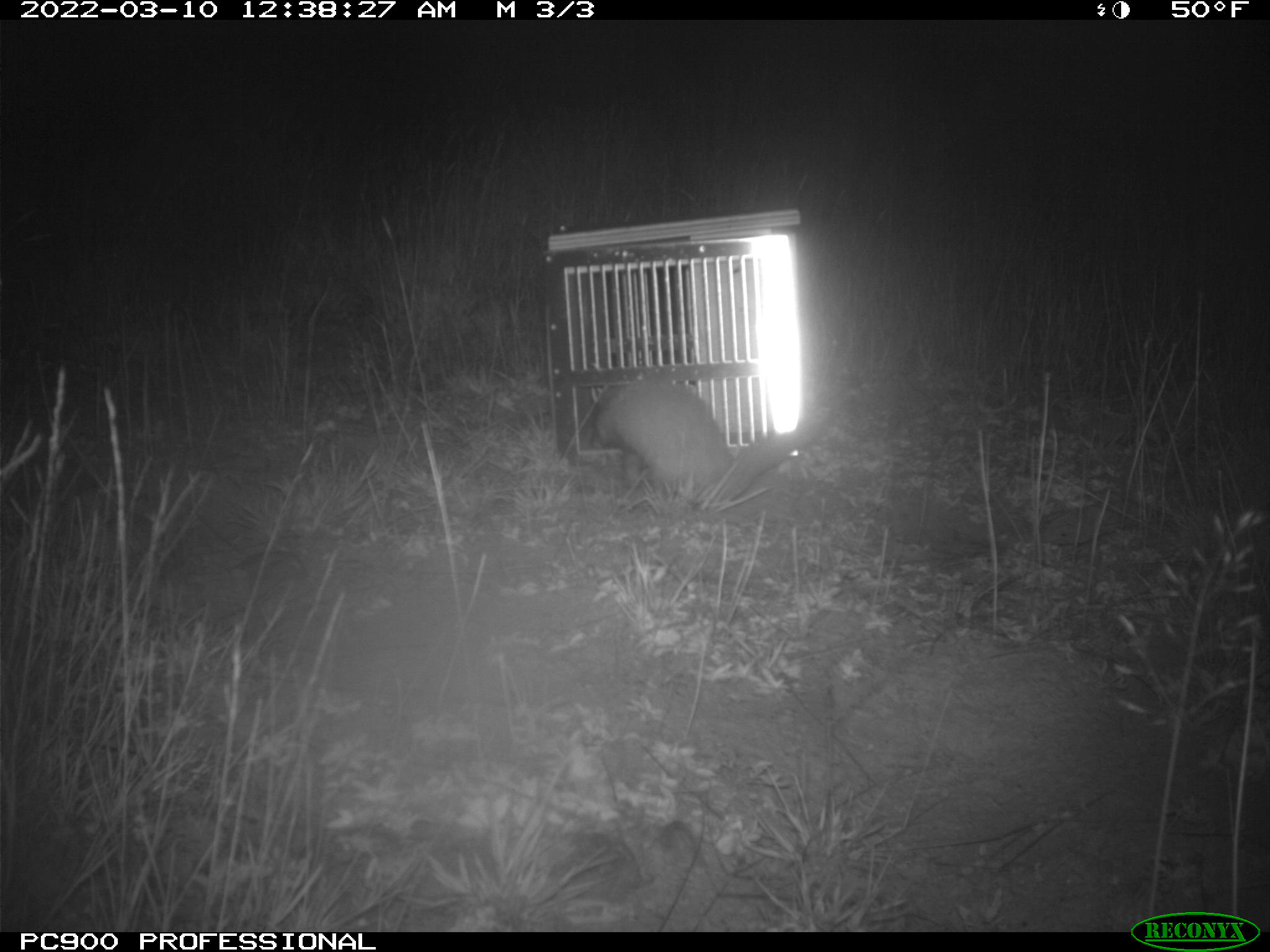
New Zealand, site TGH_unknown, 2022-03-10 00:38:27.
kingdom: Animalia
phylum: Chordata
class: Mammalia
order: Carnivora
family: Mustelidae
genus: Mustela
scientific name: Mustela furo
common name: ferret